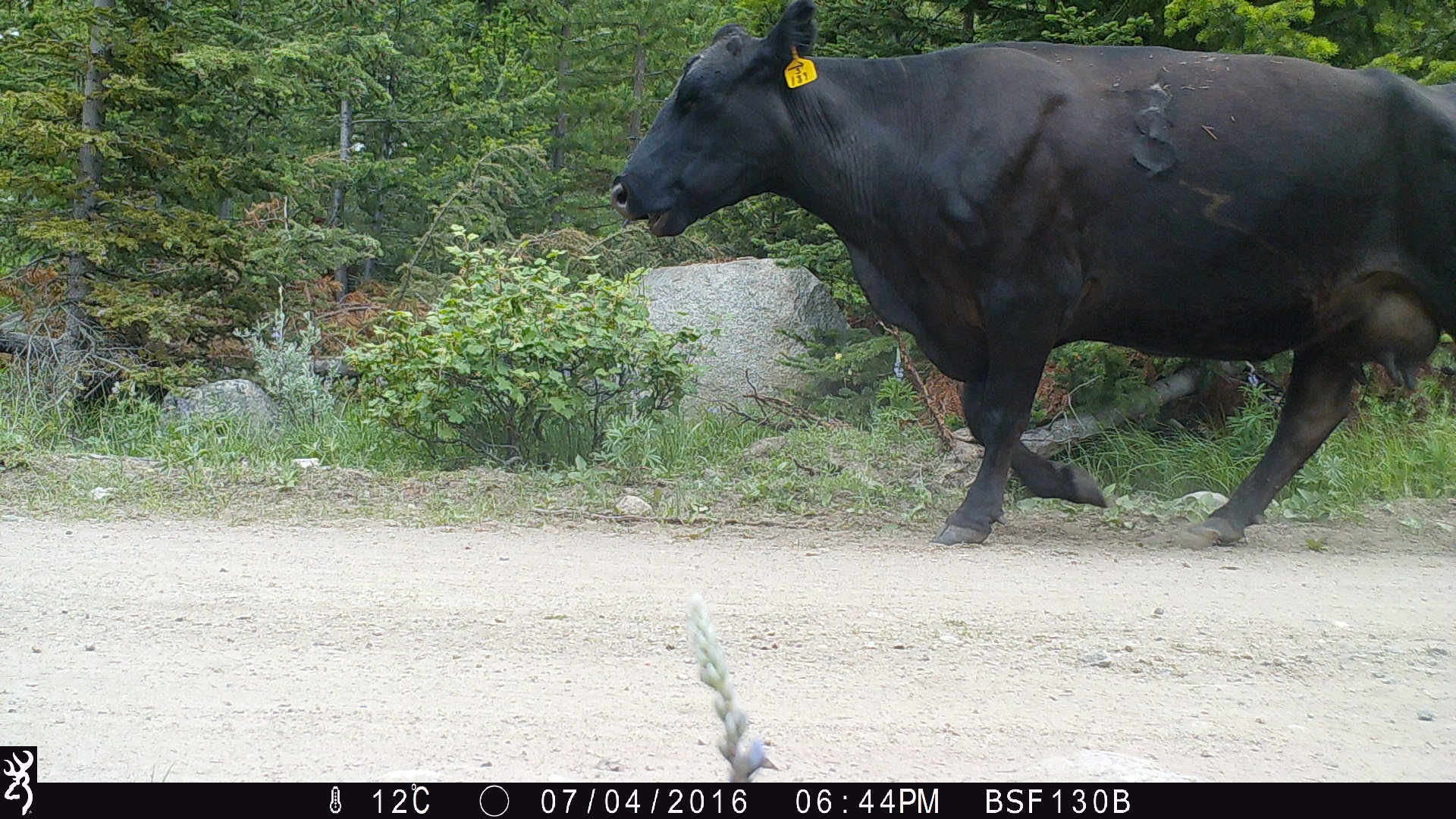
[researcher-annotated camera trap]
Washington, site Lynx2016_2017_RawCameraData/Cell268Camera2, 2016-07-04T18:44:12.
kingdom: Animalia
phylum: Chordata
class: Mammalia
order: Artiodactyla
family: Bovidae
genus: Bos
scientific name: Bos taurus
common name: domestic cattle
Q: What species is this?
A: Domestic cattle (Bos taurus).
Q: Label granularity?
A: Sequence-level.